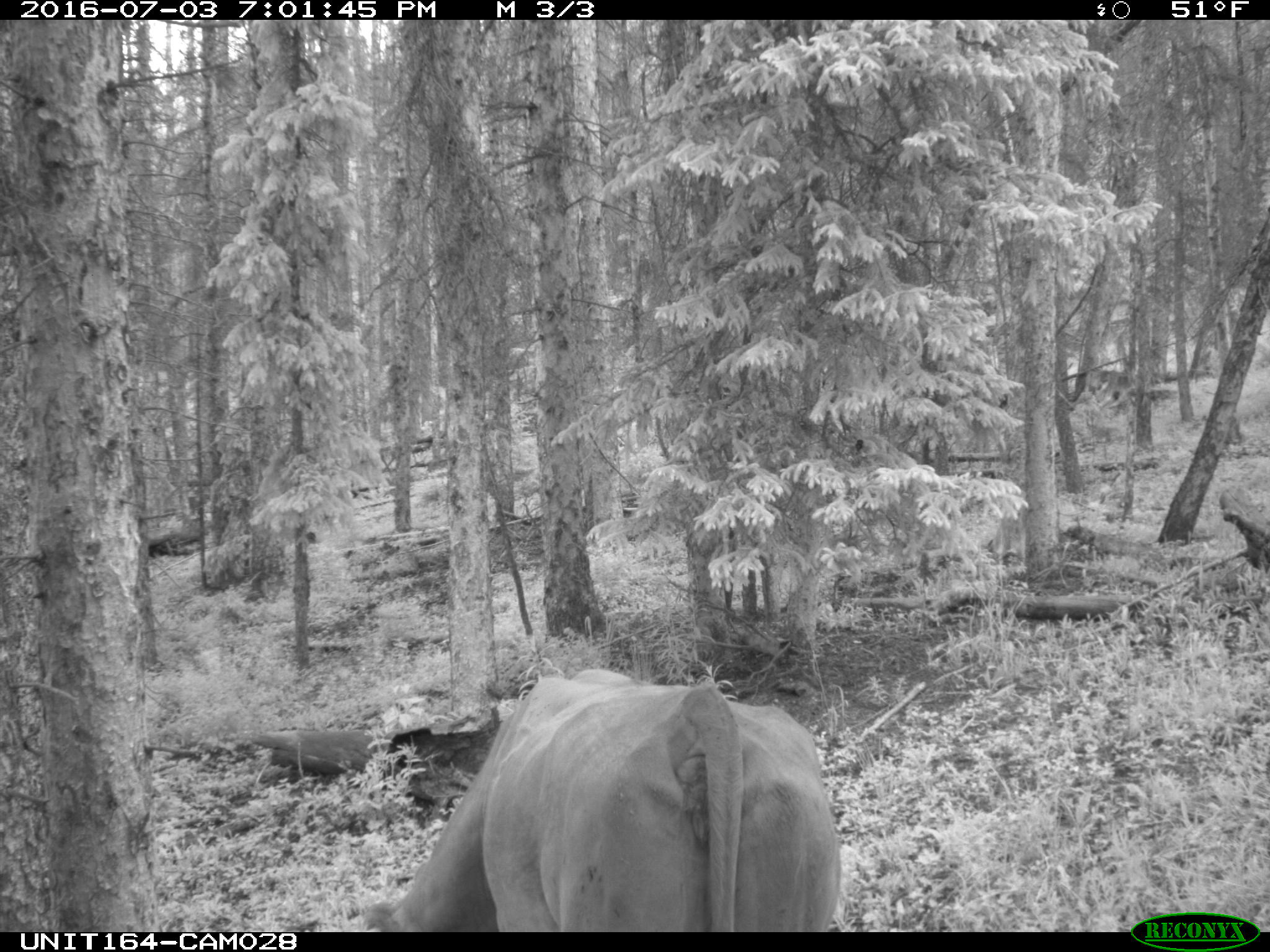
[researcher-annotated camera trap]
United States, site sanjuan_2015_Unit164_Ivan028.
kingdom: Animalia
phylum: Chordata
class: Mammalia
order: Artiodactyla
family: Bovidae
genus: Bos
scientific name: Bos taurus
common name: domestic cow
Bos taurus (domestic cow).